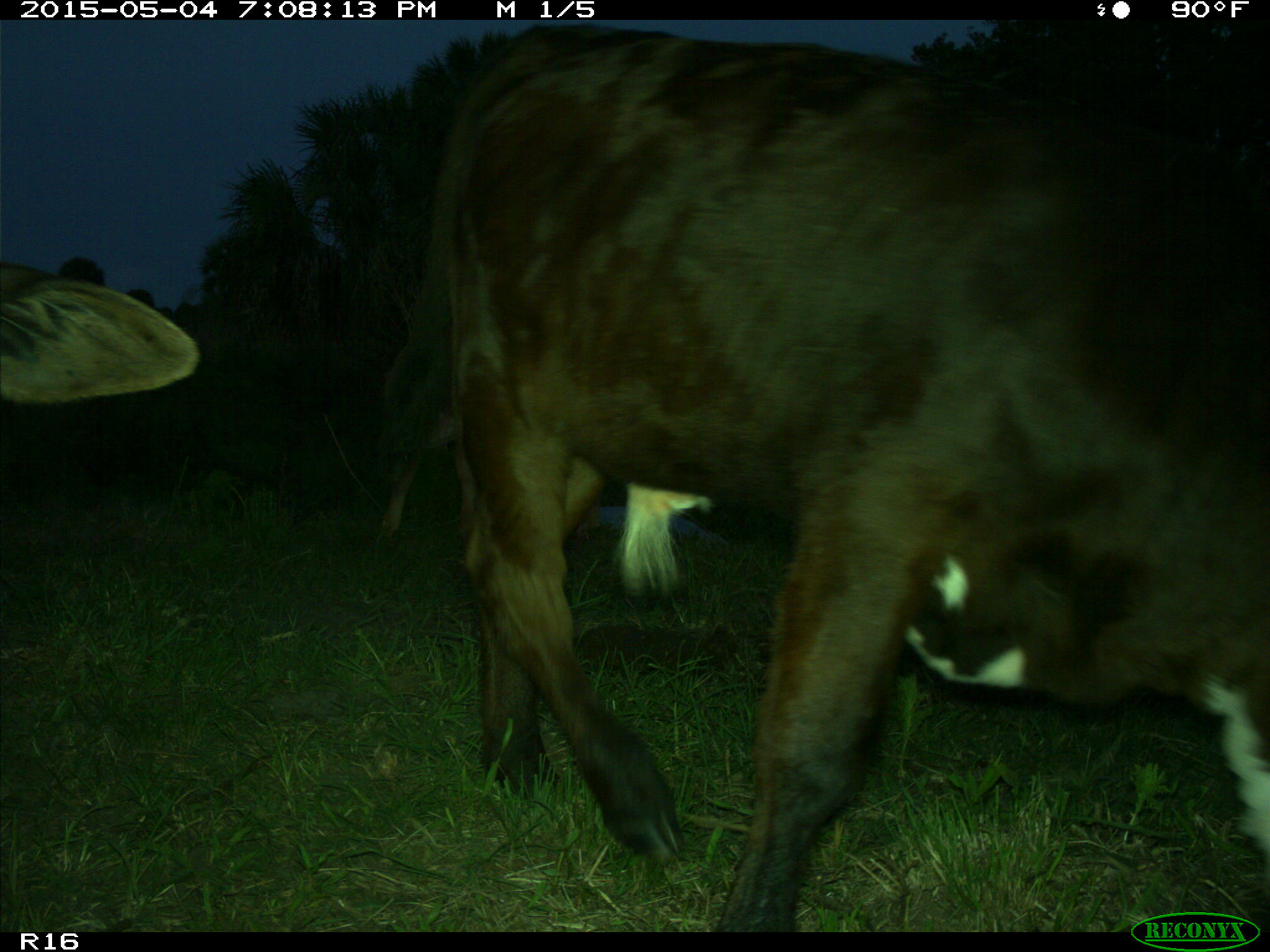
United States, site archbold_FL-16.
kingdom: Animalia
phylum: Chordata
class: Mammalia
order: Artiodactyla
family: Bovidae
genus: Bos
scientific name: Bos taurus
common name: domestic cow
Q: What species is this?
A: Bos taurus (domestic cow).